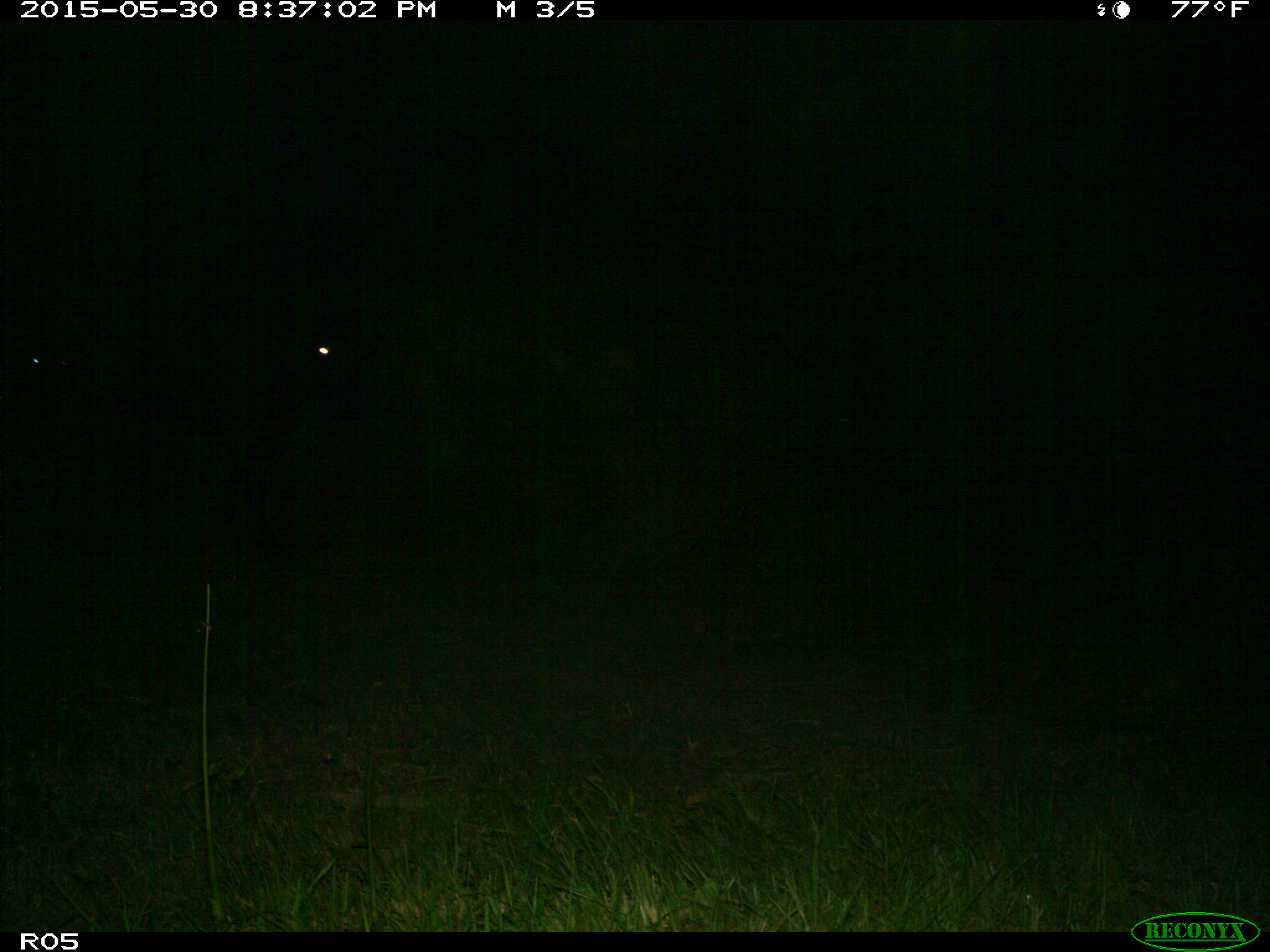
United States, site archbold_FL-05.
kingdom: Animalia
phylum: Chordata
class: Mammalia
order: Artiodactyla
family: Bovidae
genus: Bos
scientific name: Bos taurus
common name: domestic cow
Bos taurus (domestic cow).